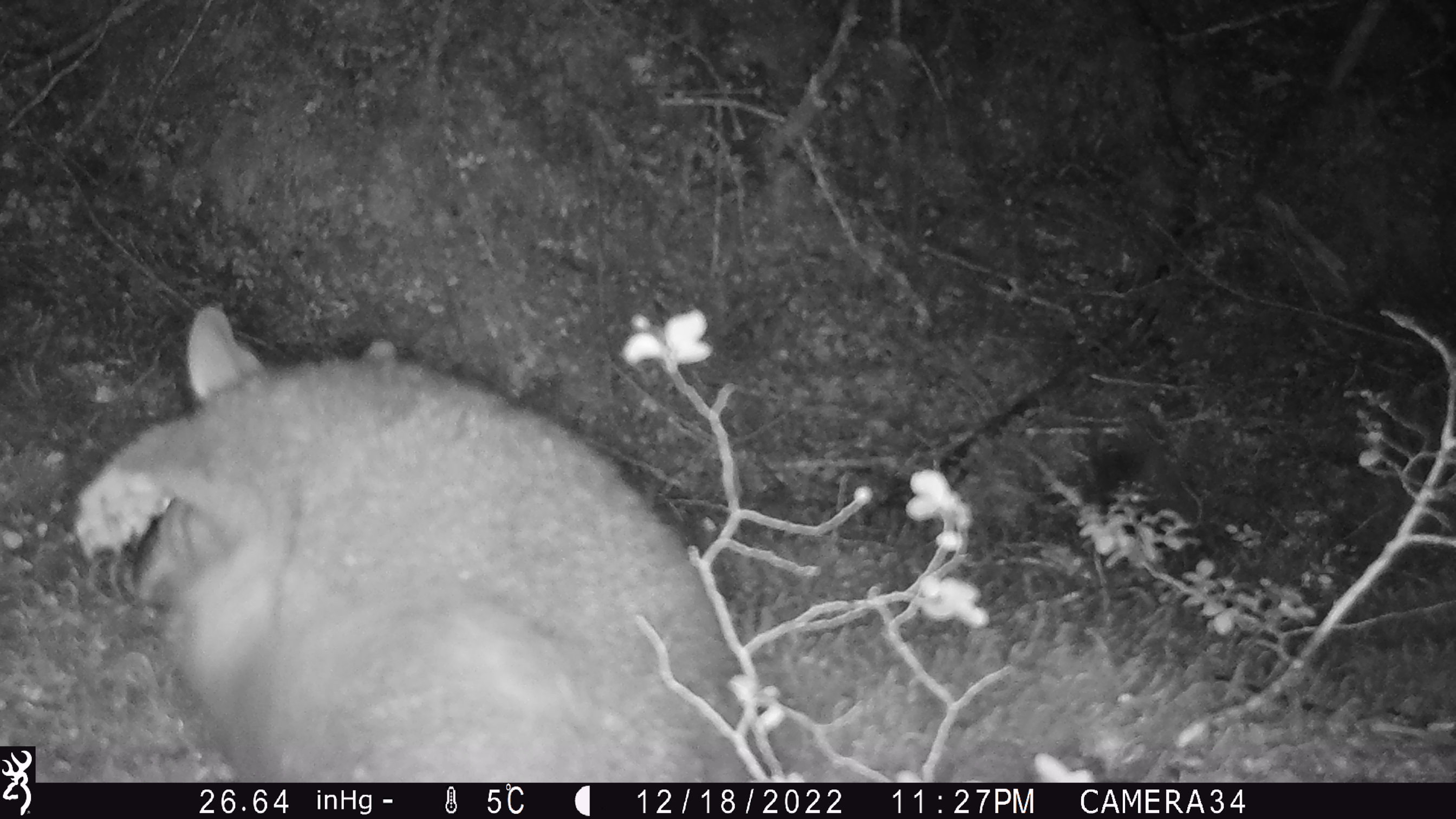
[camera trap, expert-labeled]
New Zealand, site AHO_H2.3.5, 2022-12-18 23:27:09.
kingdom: Animalia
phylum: Chordata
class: Mammalia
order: Diprotodontia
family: Phalangeridae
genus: Trichosurus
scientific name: Trichosurus vulpecula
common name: common brushtail possum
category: possum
Possum (common brushtail possum) (Trichosurus vulpecula).